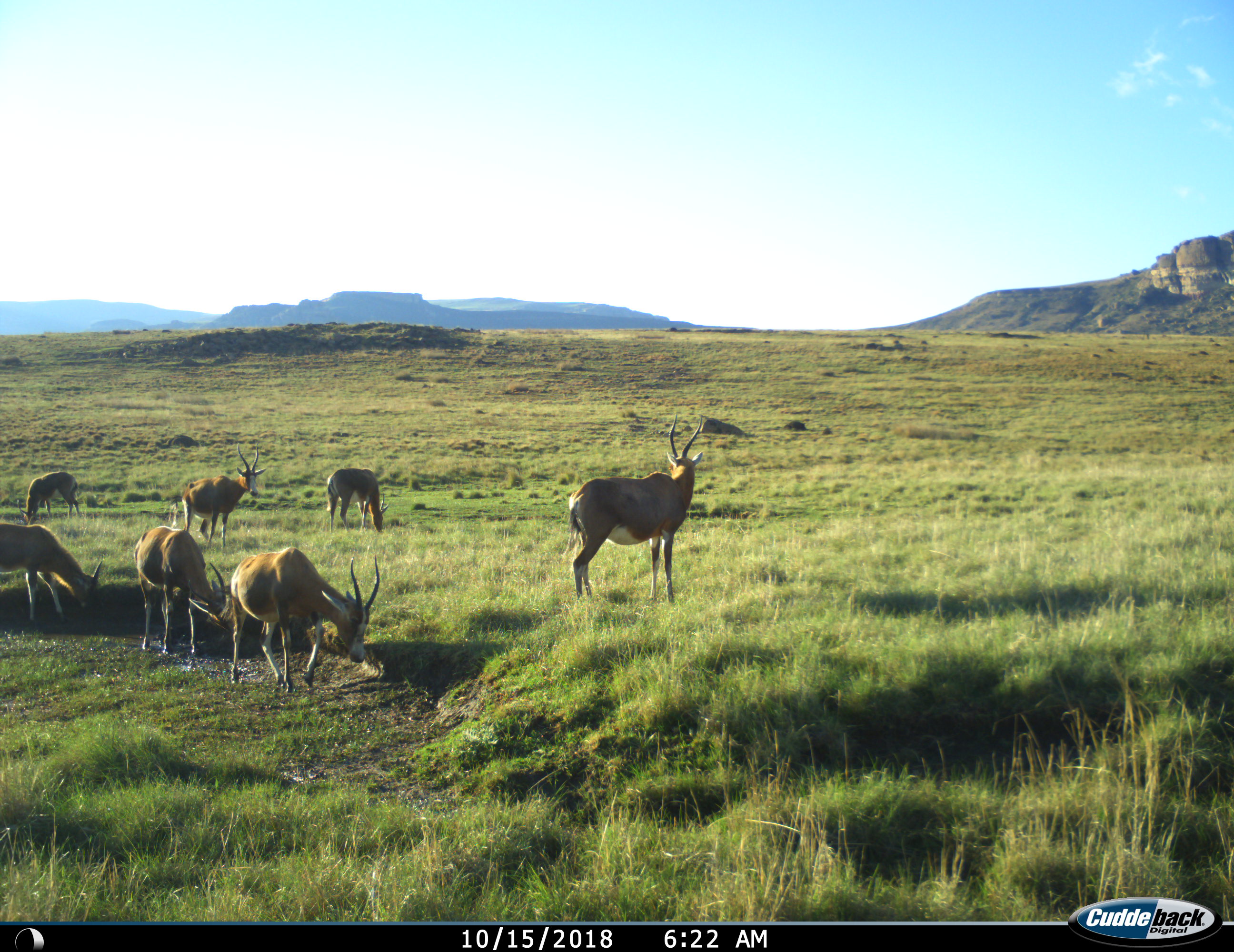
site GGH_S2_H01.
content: unidentified animal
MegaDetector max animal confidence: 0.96